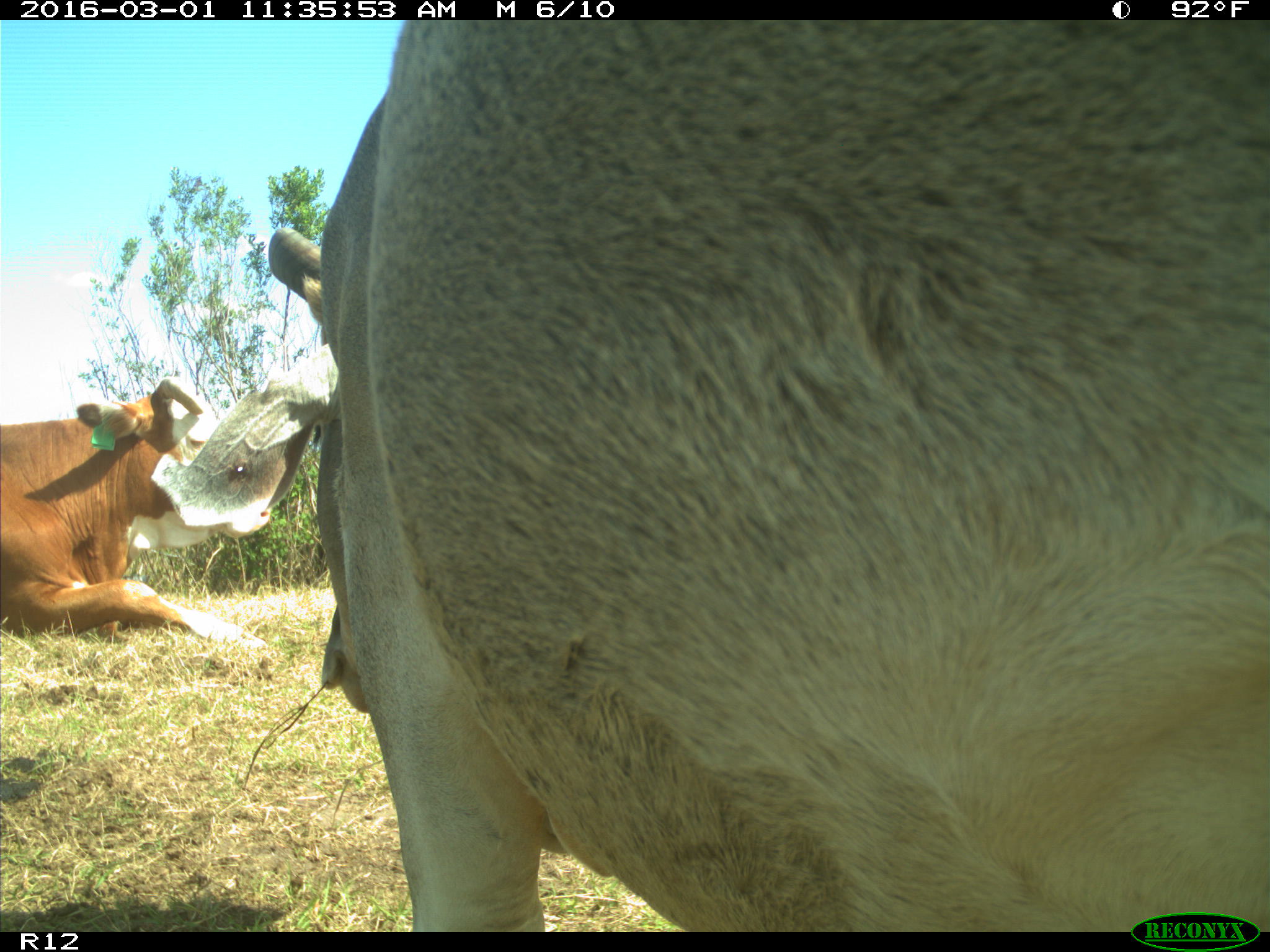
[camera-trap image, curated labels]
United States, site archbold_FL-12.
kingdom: Animalia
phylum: Chordata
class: Mammalia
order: Artiodactyla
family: Bovidae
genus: Bos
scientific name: Bos taurus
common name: domestic cow